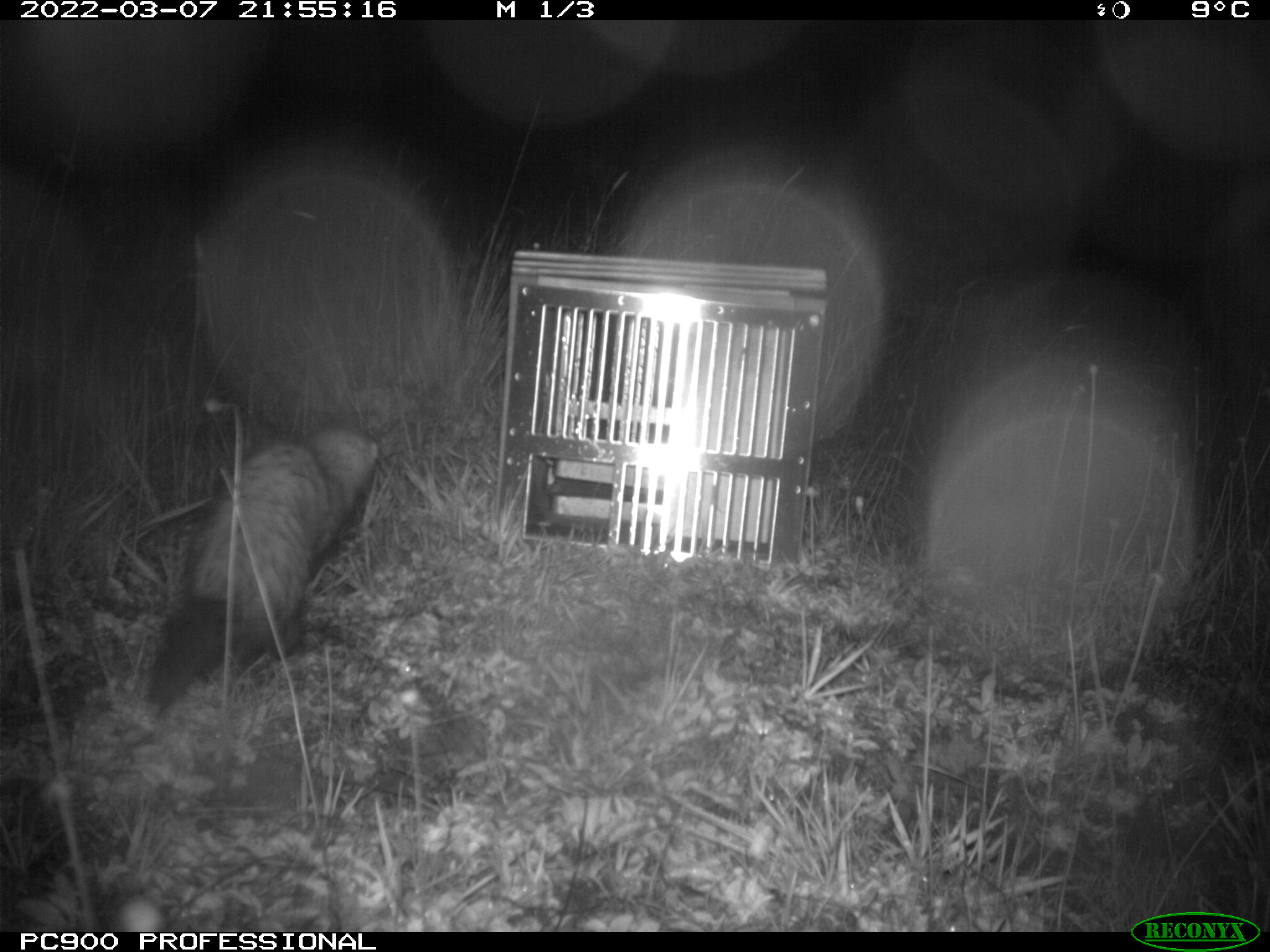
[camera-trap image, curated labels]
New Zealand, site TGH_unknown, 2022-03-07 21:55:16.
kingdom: Animalia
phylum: Chordata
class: Mammalia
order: Carnivora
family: Mustelidae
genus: Mustela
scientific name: Mustela furo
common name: ferret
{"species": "ferret (Mustela furo)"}